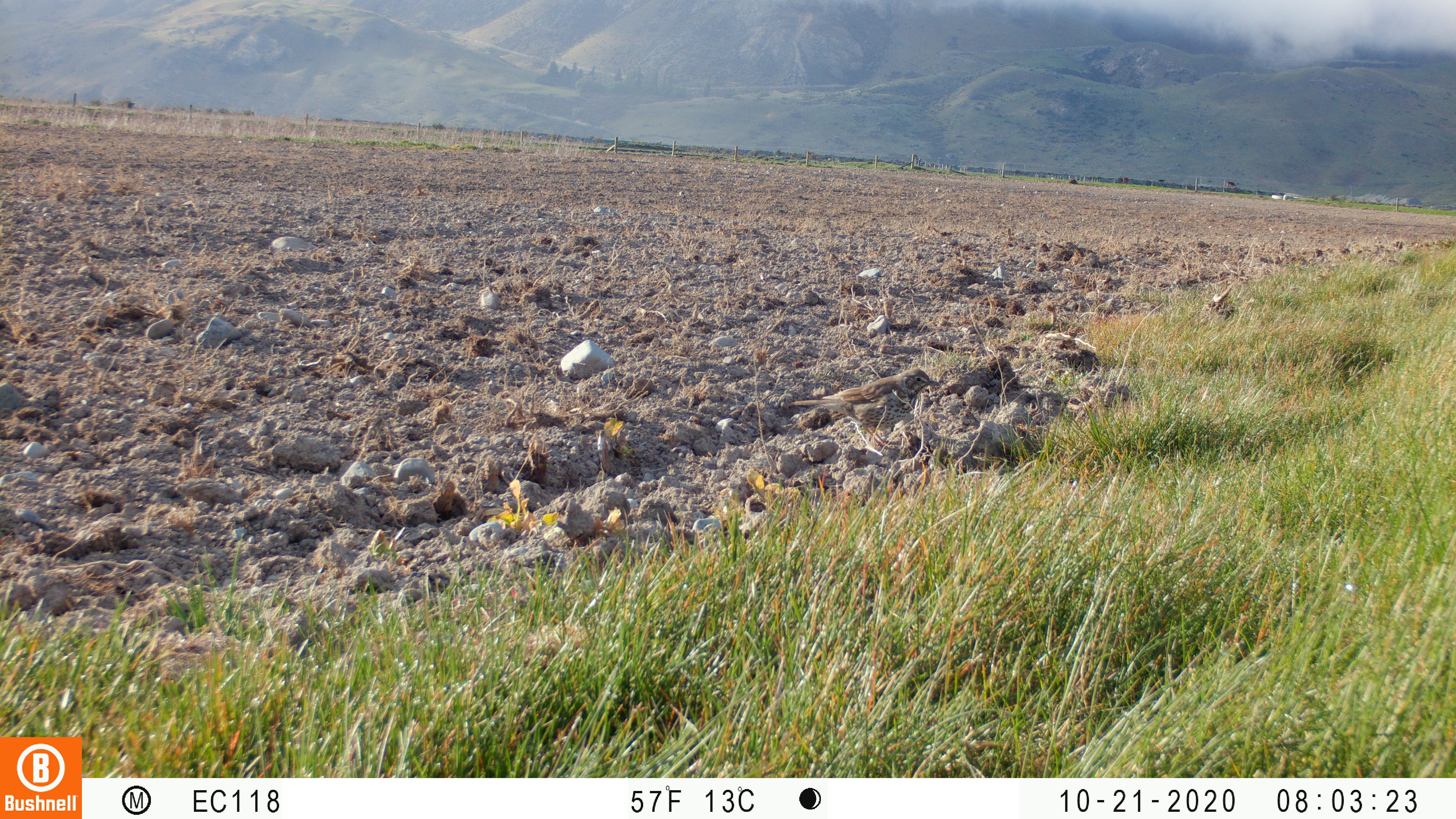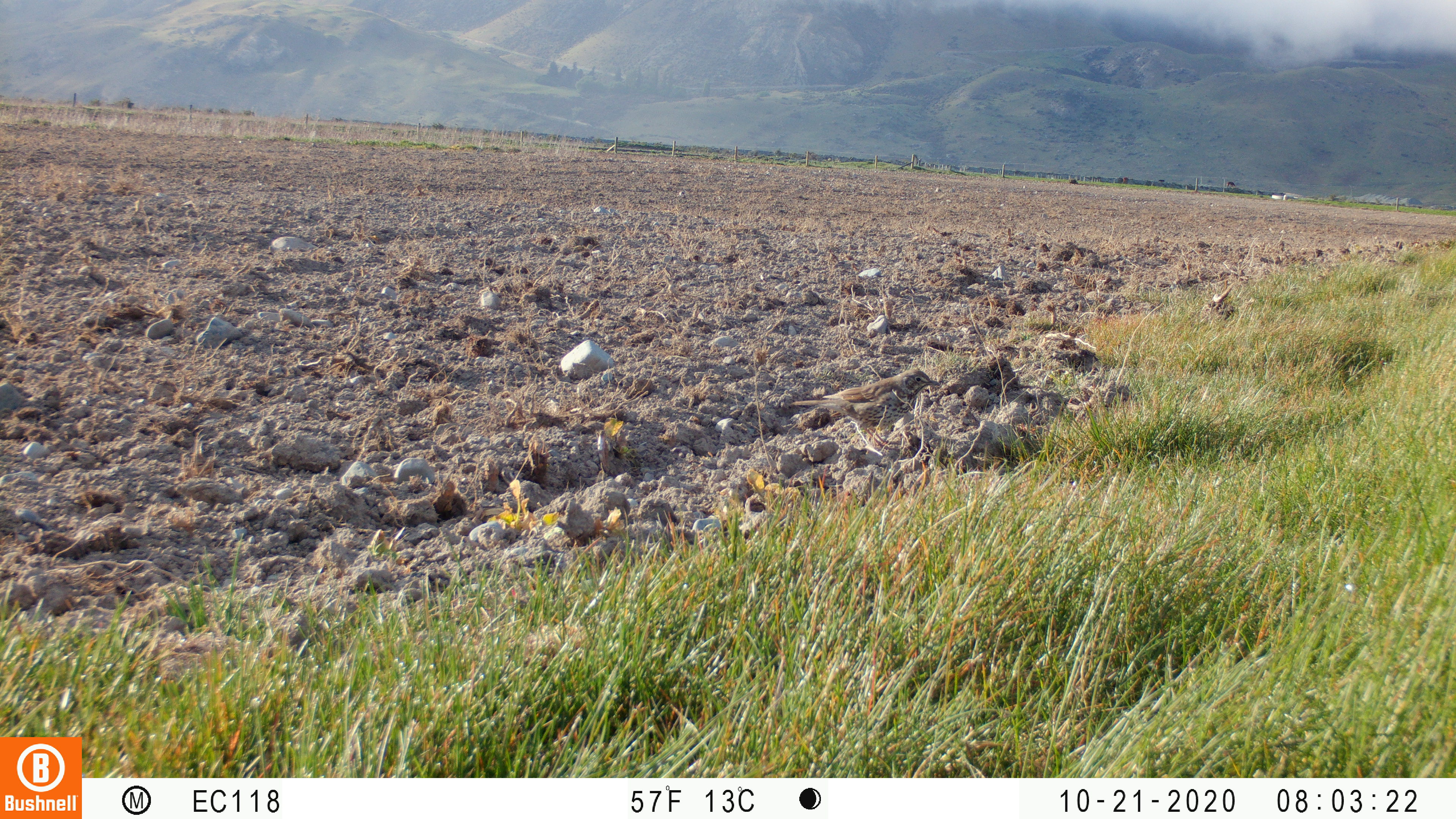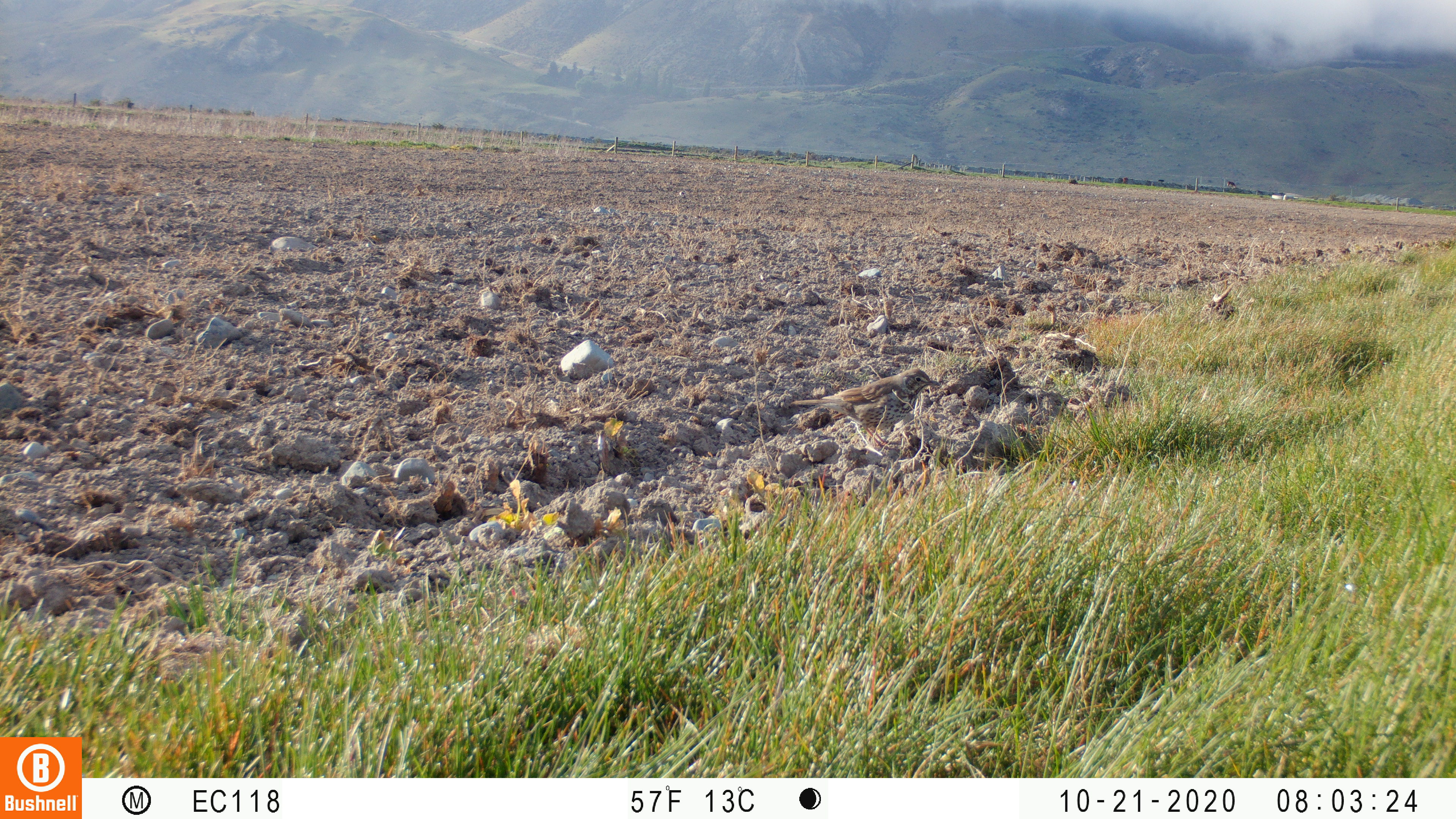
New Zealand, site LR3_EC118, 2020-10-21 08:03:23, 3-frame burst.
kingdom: Animalia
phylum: Chordata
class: Aves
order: Passeriformes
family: Turdidae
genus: Turdus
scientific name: Turdus philomelos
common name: song thrush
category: thrush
Thrush (song thrush) (Turdus philomelos).